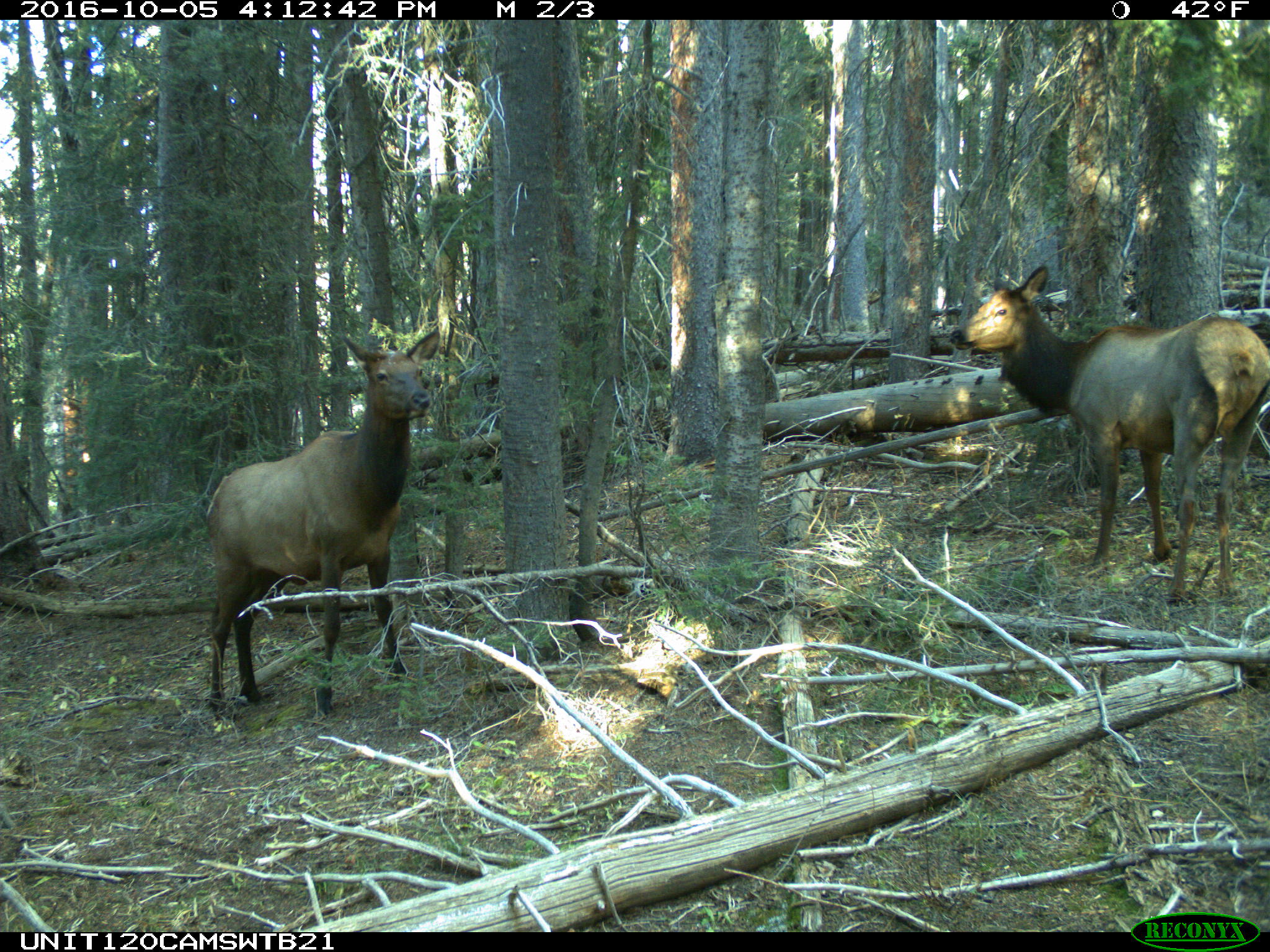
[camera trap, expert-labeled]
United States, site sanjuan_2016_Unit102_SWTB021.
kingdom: Animalia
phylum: Chordata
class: Mammalia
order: Artiodactyla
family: Cervidae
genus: Cervus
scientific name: Cervus elaphus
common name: red deer